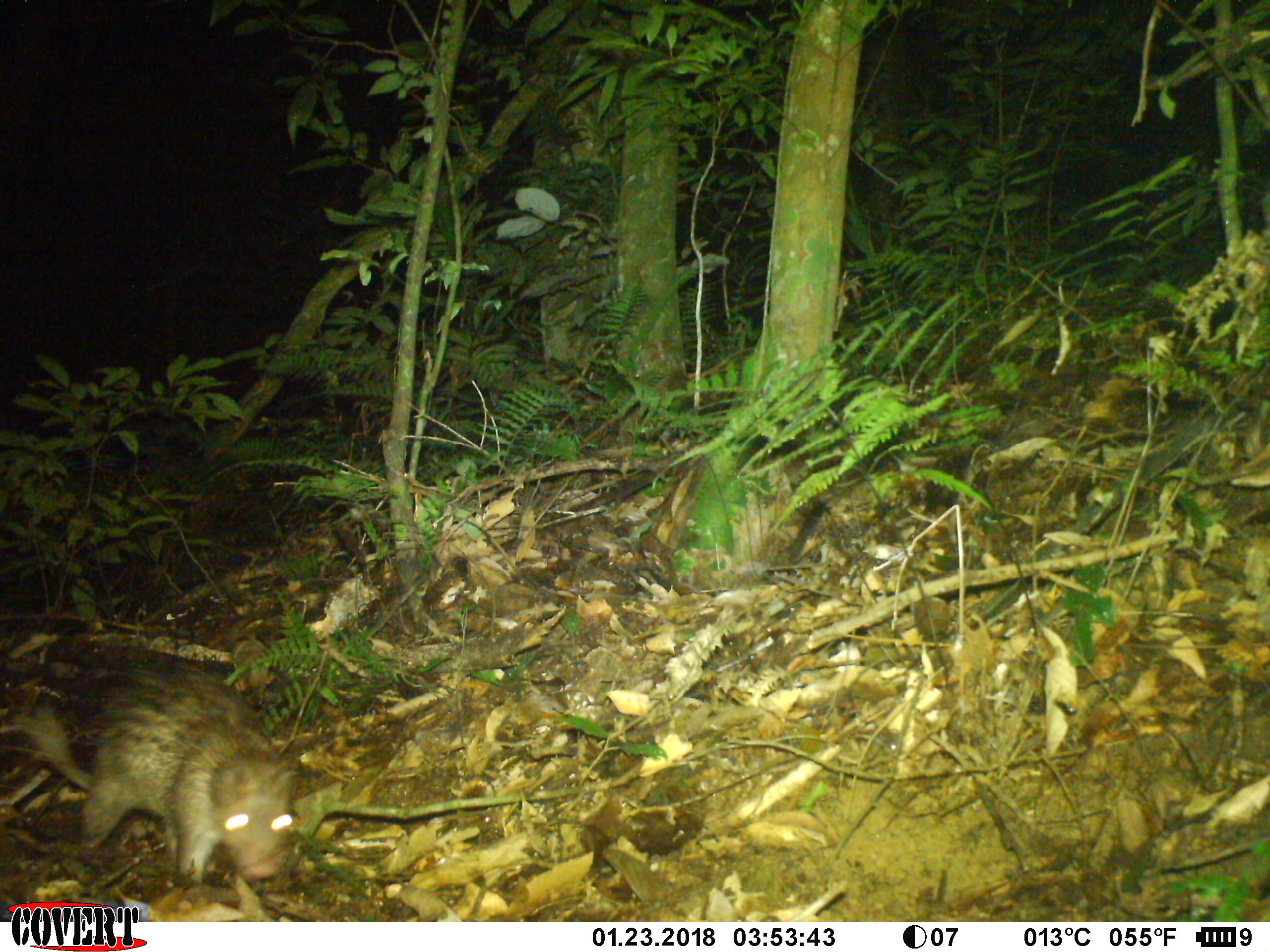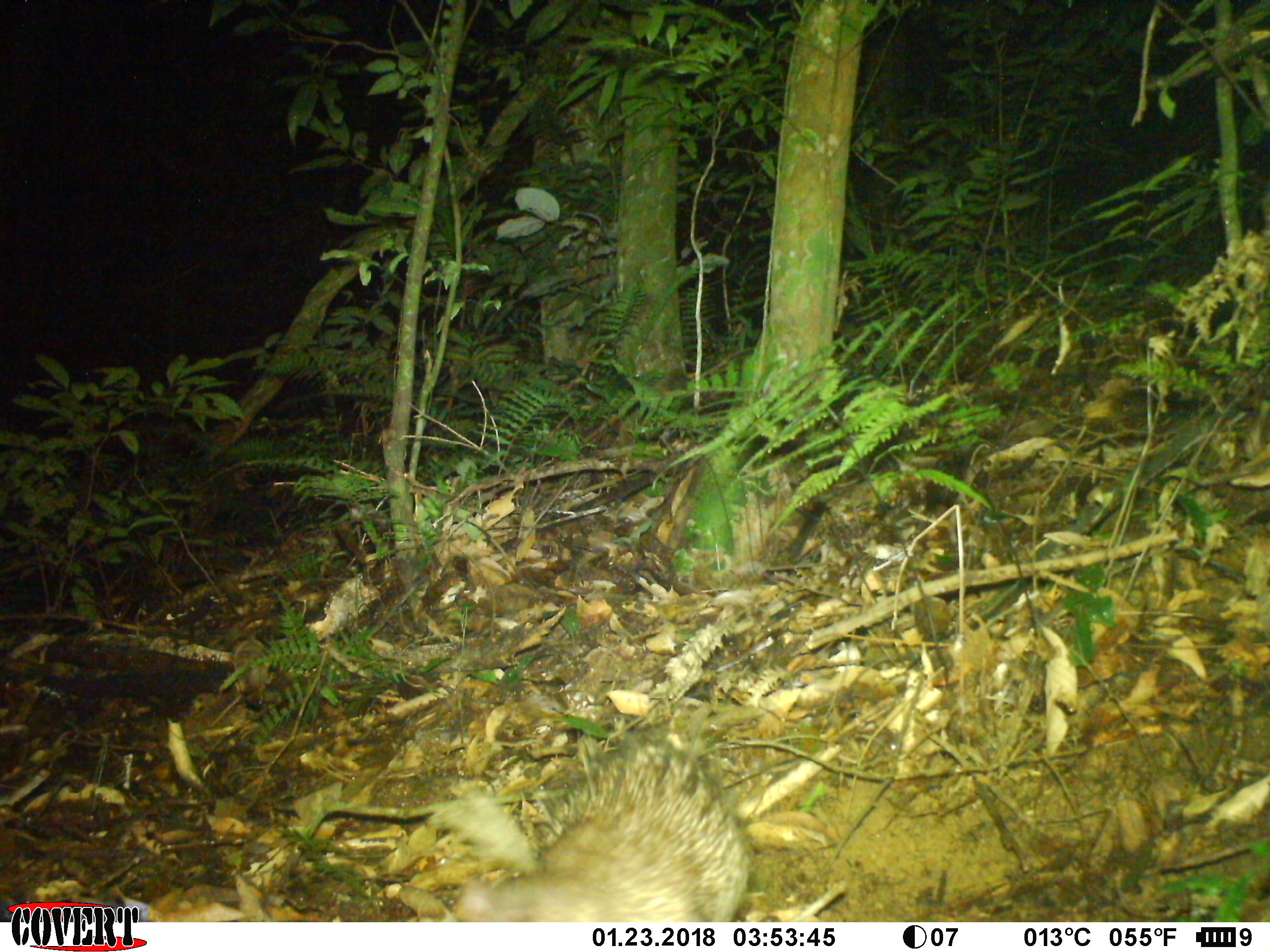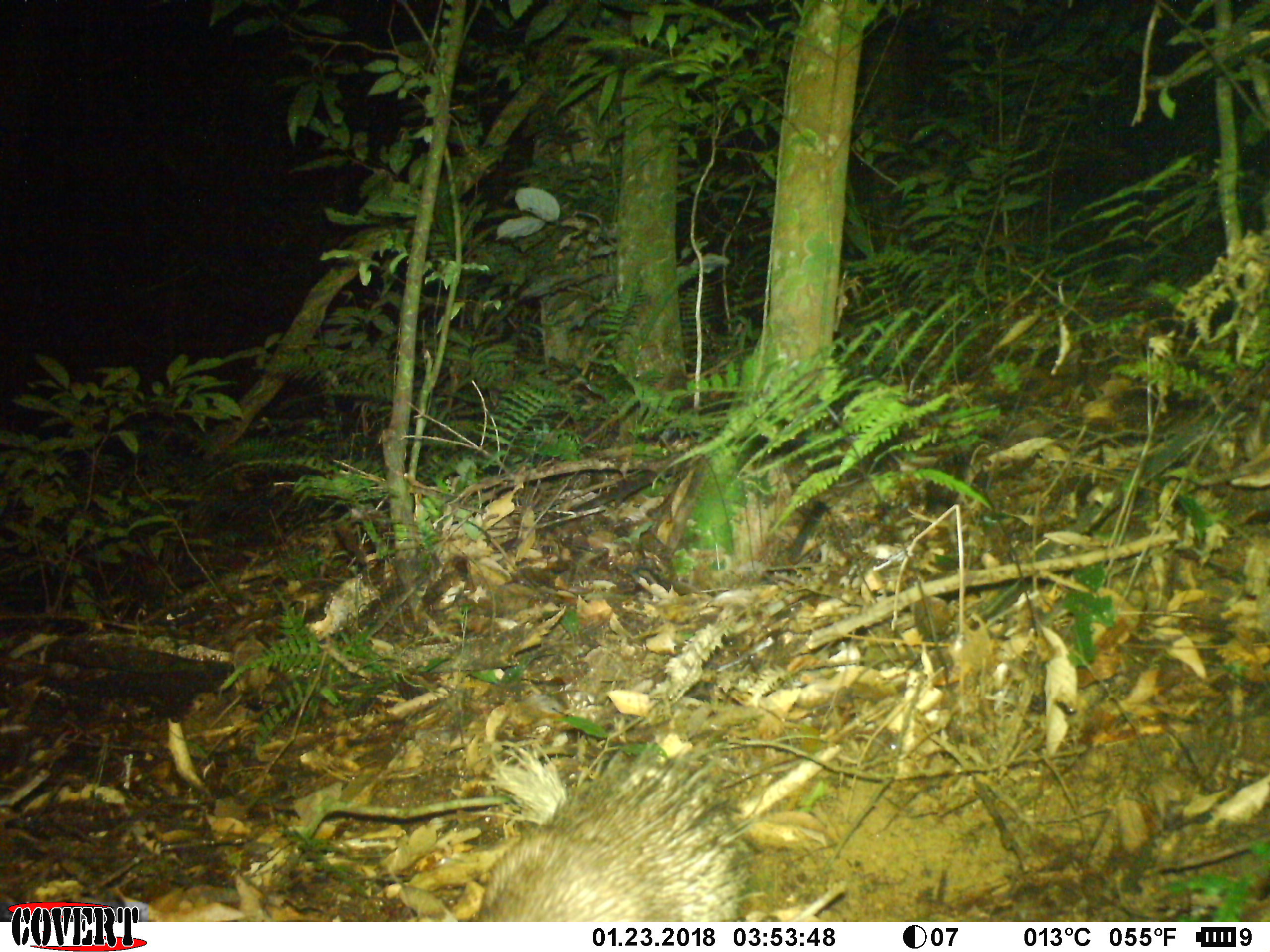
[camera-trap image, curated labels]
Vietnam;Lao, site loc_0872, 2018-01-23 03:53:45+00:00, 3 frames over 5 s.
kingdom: Animalia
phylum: Chordata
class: Mammalia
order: Rodentia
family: Hystricidae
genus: Atherurus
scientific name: Atherurus macrourus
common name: asiatic brush-tailed porcupine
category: asiatic brush tailed porcupine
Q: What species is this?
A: Asiatic brush tailed porcupine (asiatic brush-tailed porcupine) (Atherurus macrourus).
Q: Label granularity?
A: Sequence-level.